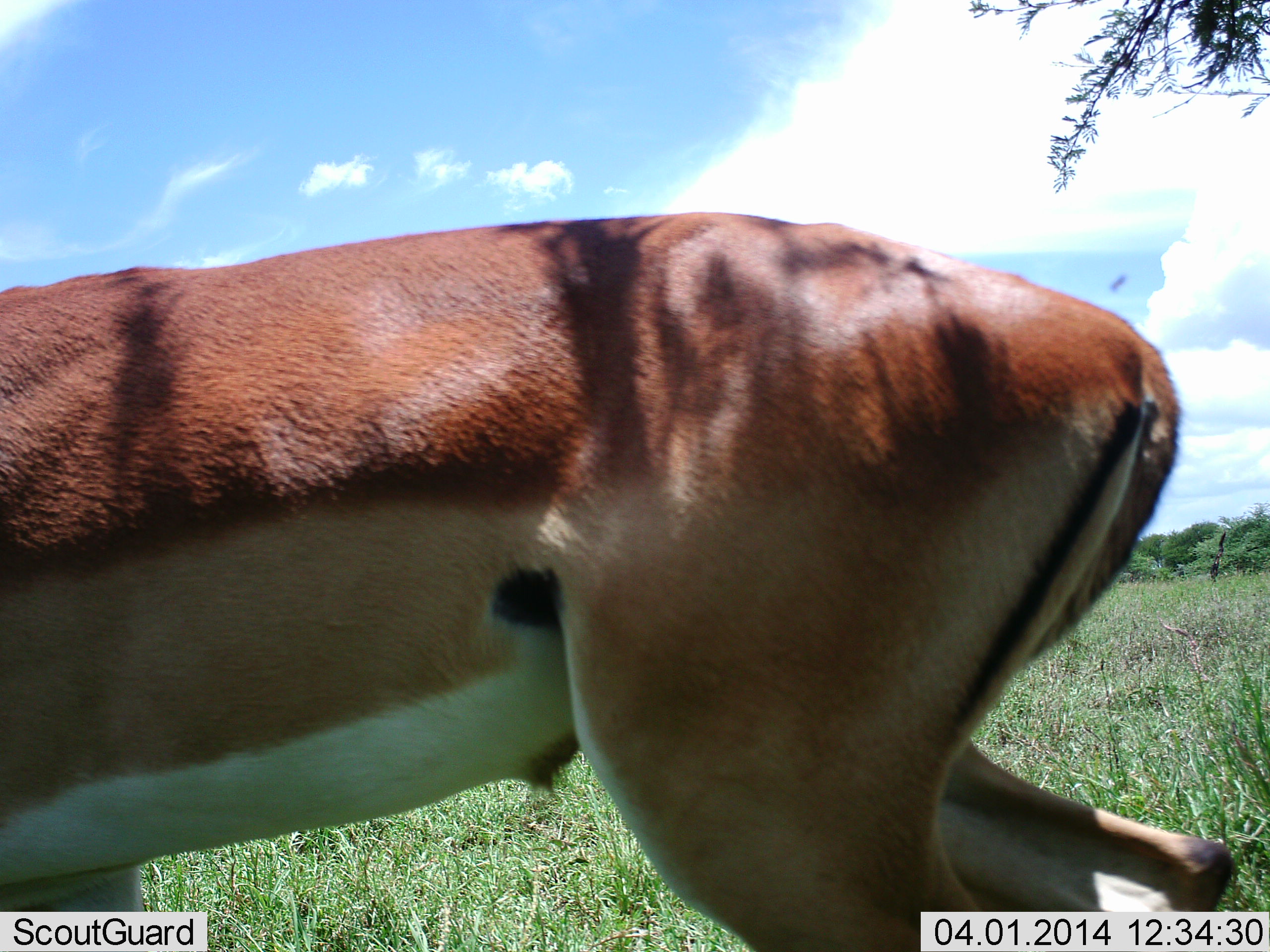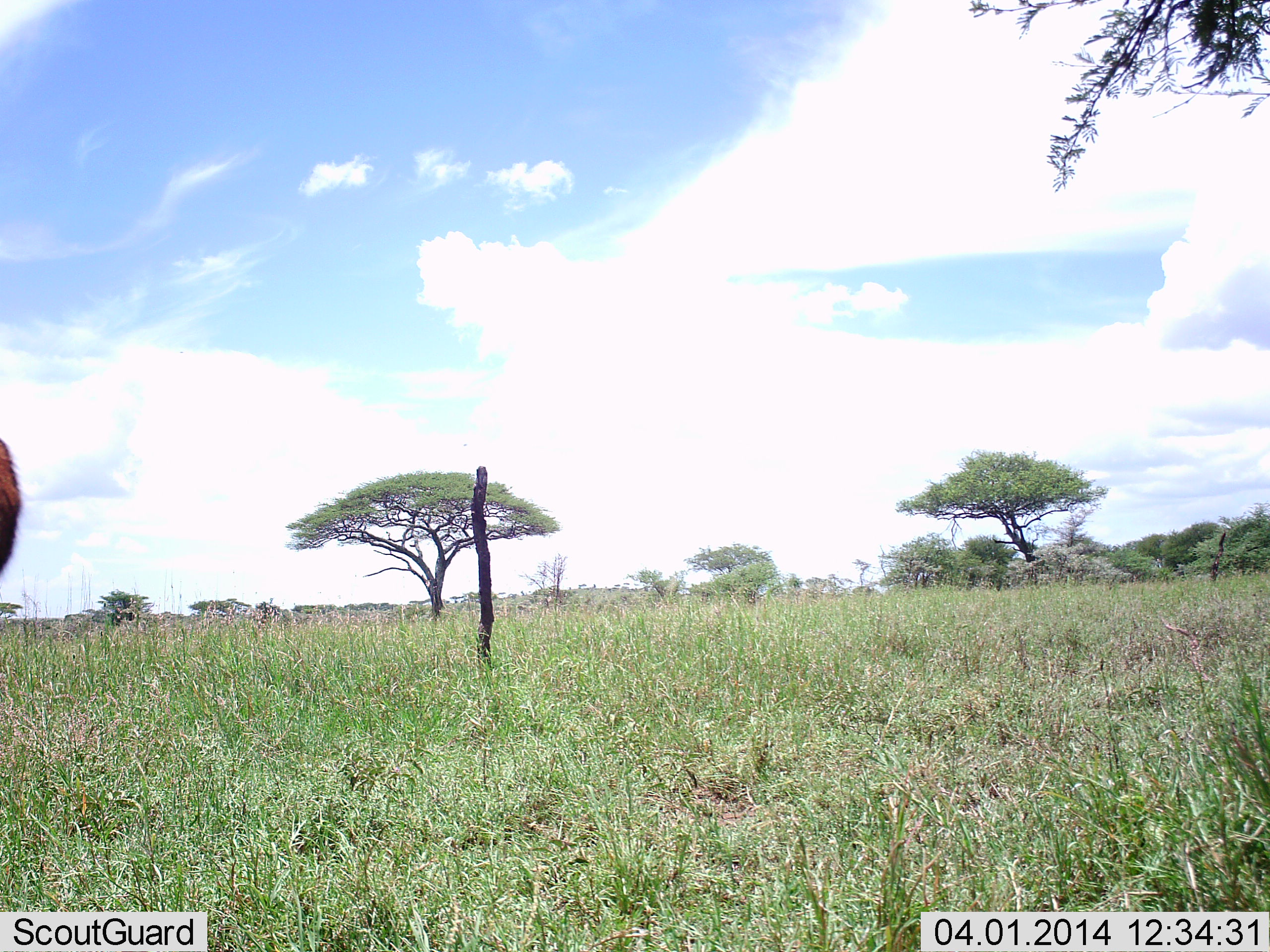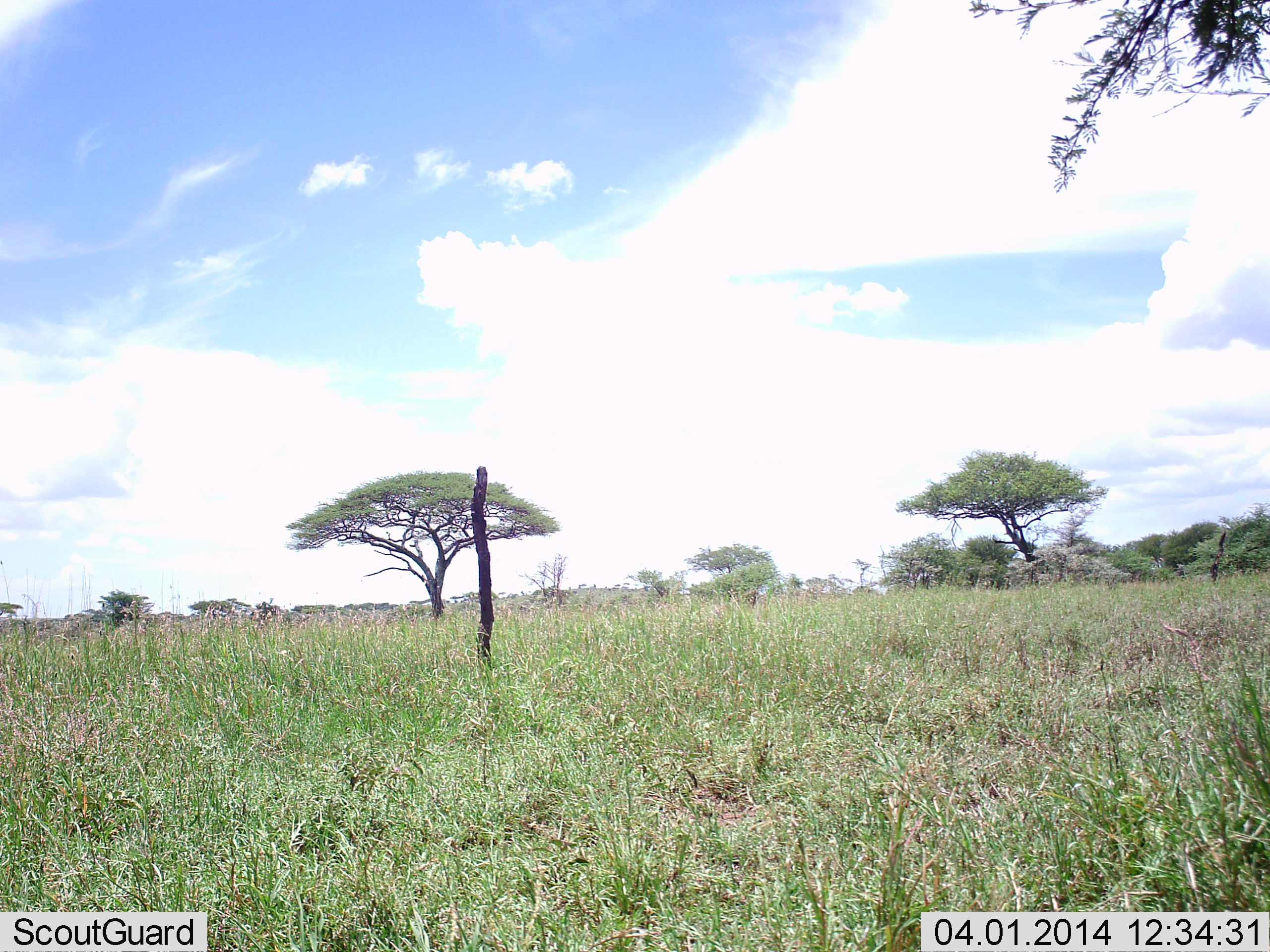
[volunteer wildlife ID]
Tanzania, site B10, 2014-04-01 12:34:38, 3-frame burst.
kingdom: Animalia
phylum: Chordata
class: Mammalia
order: Artiodactyla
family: Bovidae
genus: Aepyceros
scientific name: Aepyceros melampus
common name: impala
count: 1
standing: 0%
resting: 0%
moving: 100%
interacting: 0%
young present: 0%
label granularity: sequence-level